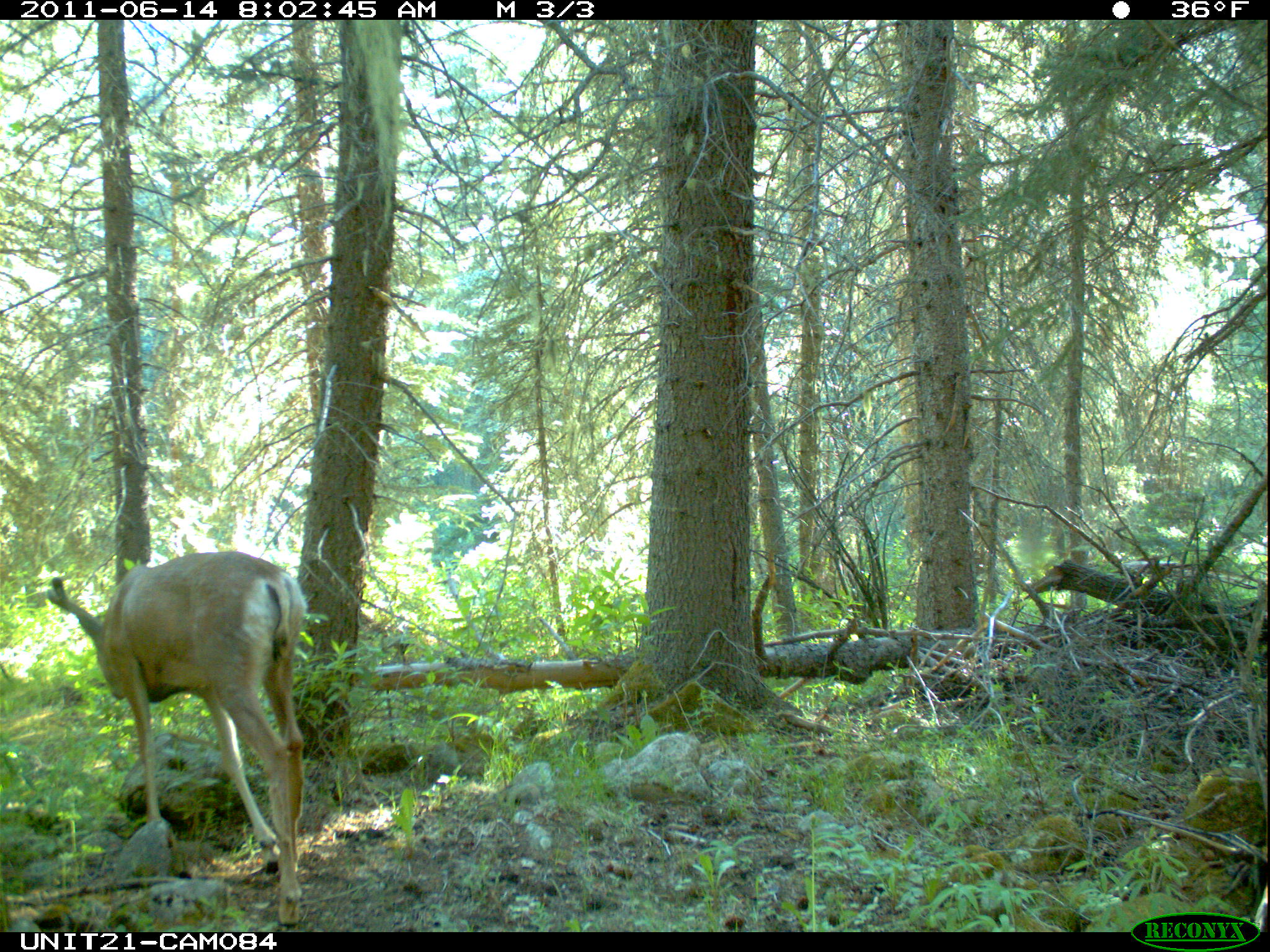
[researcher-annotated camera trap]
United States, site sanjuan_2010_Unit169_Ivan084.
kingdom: Animalia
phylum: Chordata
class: Mammalia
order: Artiodactyla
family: Cervidae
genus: Odocoileus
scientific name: Odocoileus hemionus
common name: mule deer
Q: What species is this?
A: Odocoileus hemionus (mule deer).